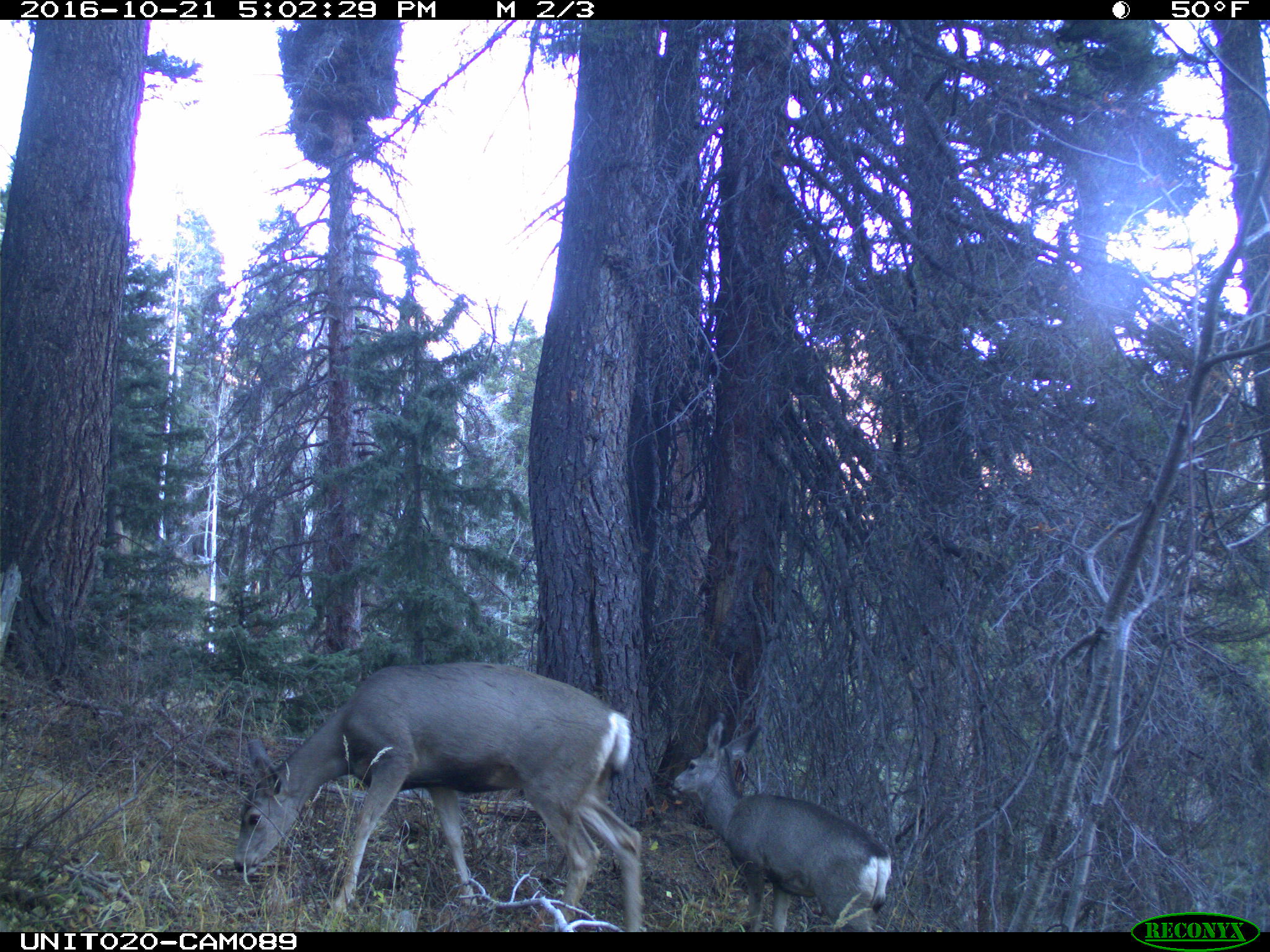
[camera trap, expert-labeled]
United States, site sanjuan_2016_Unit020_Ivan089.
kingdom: Animalia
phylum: Chordata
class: Mammalia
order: Artiodactyla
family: Cervidae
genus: Odocoileus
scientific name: Odocoileus hemionus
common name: mule deer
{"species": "Odocoileus hemionus (mule deer)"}